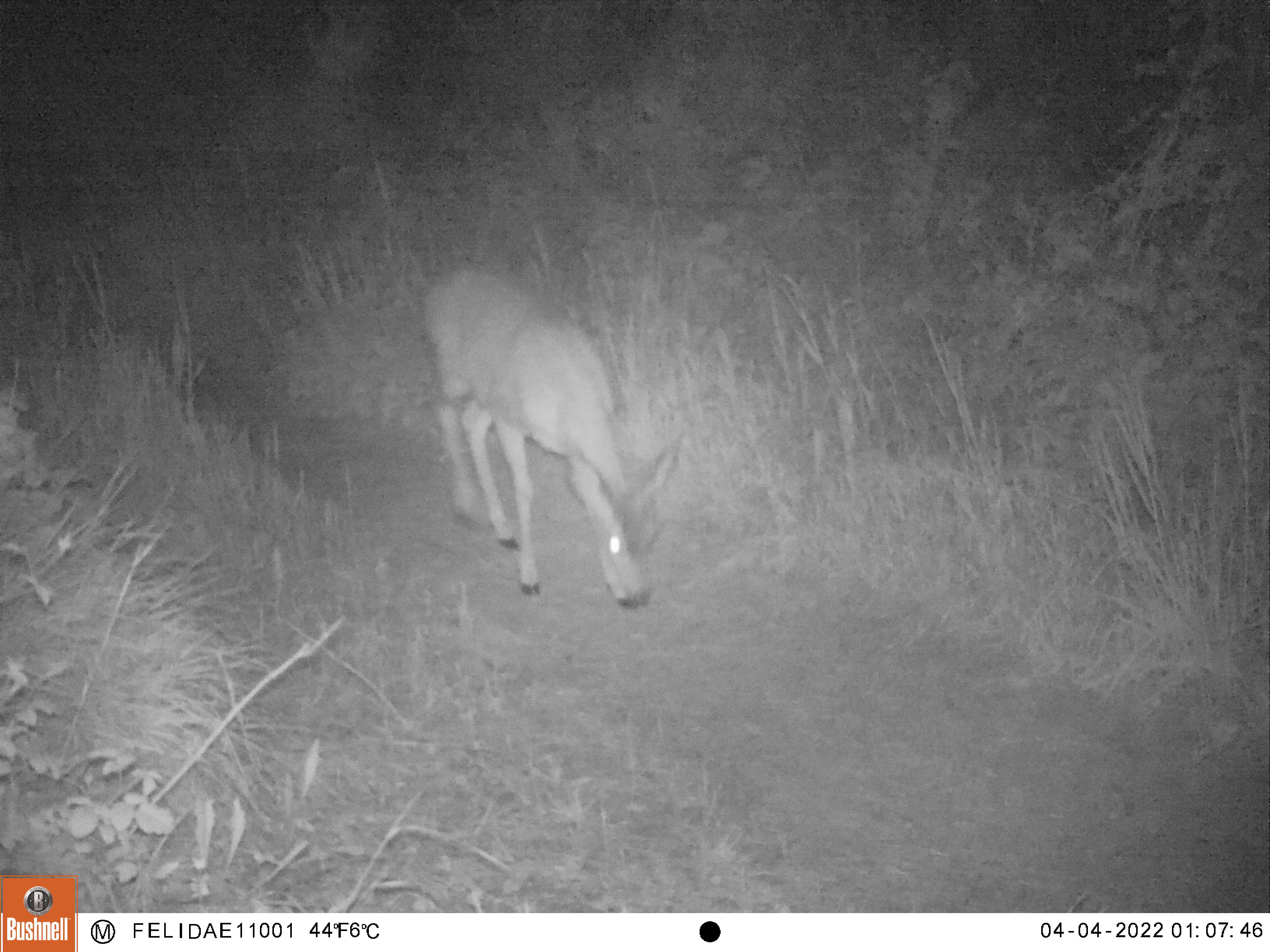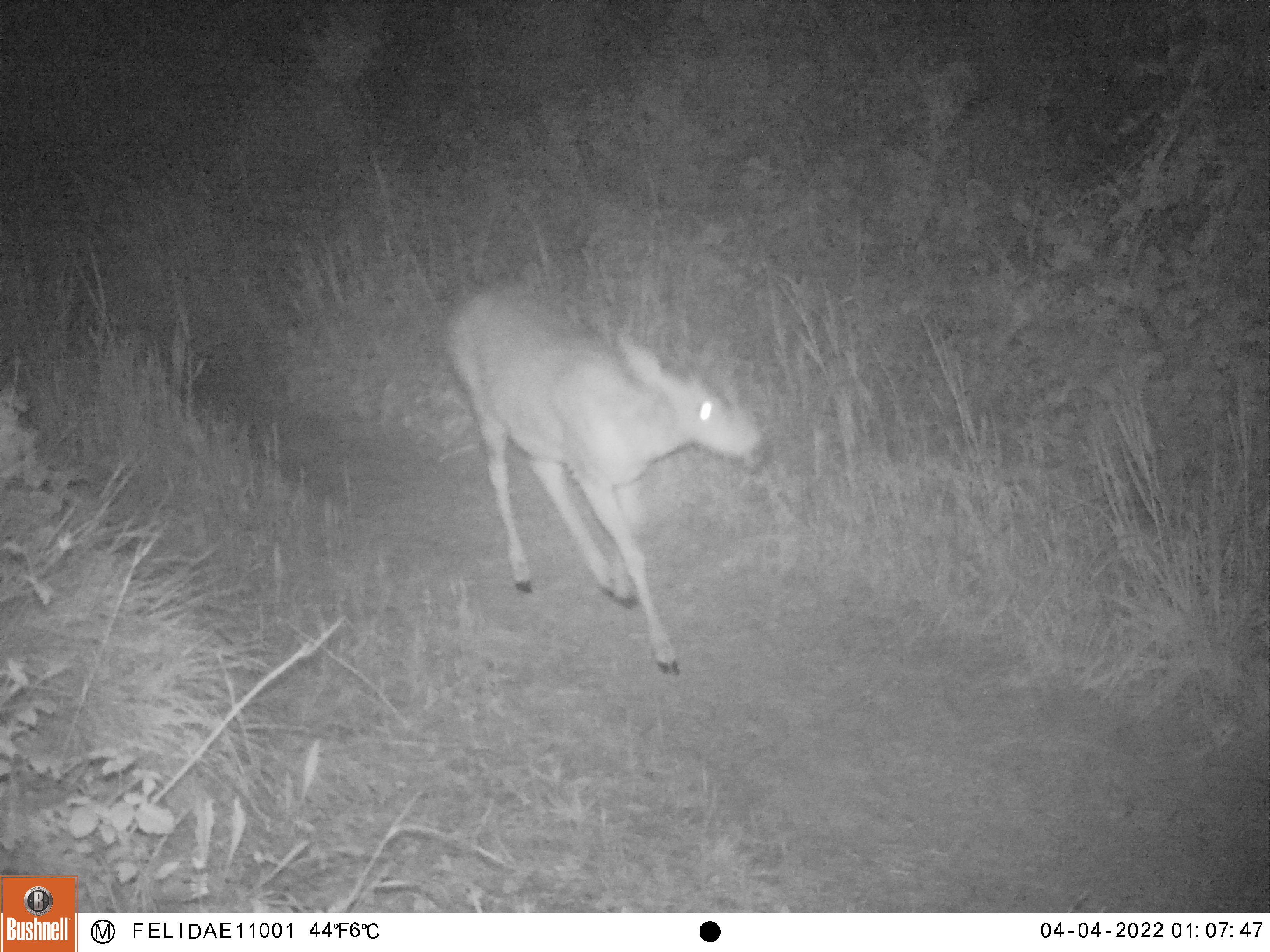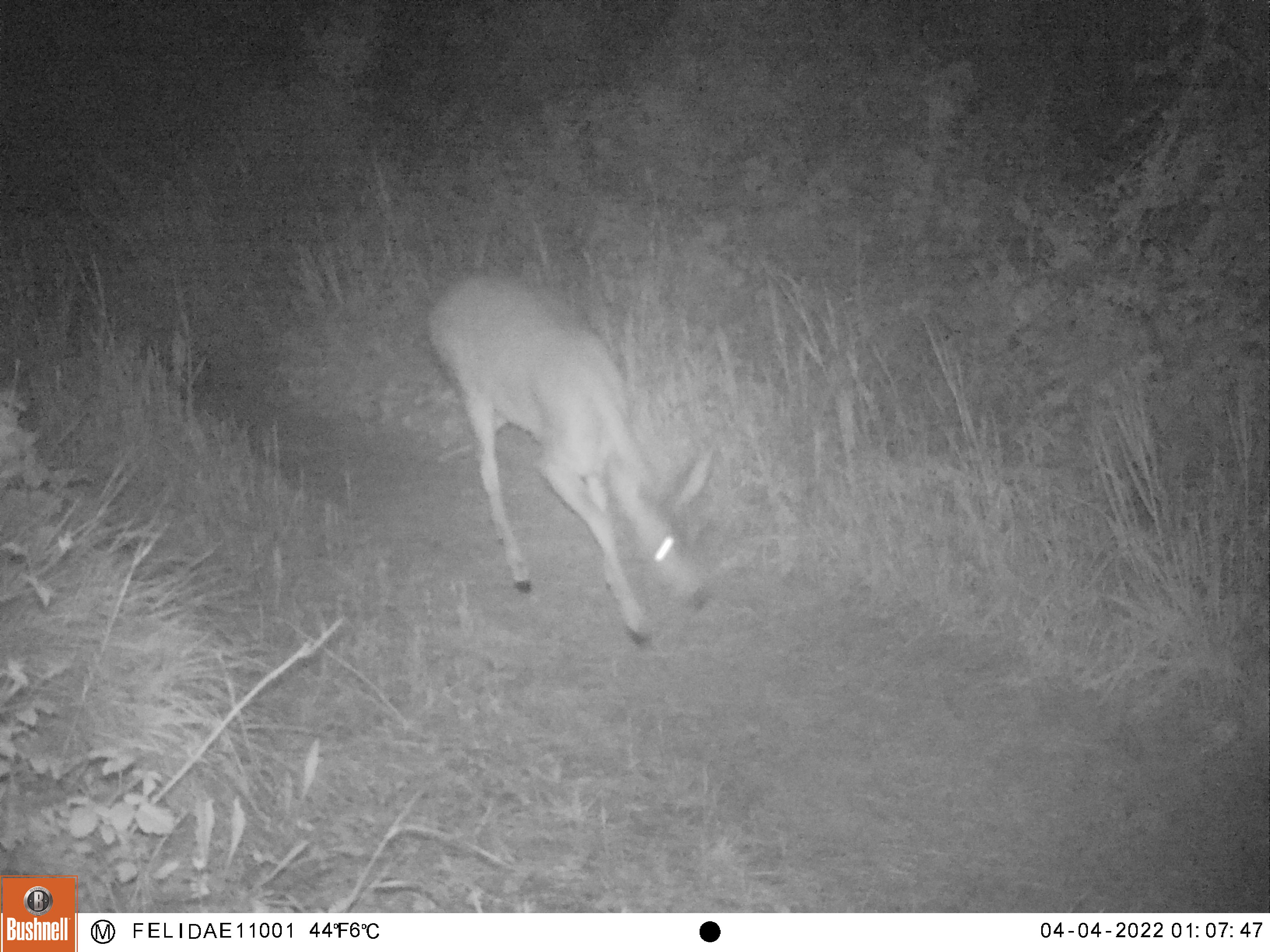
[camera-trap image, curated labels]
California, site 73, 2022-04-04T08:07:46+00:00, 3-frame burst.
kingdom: Animalia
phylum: Chordata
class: Mammalia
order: Artiodactyla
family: Cervidae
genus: Odocoileus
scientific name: Odocoileus hemionus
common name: mule deer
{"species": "mule deer (Odocoileus hemionus)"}